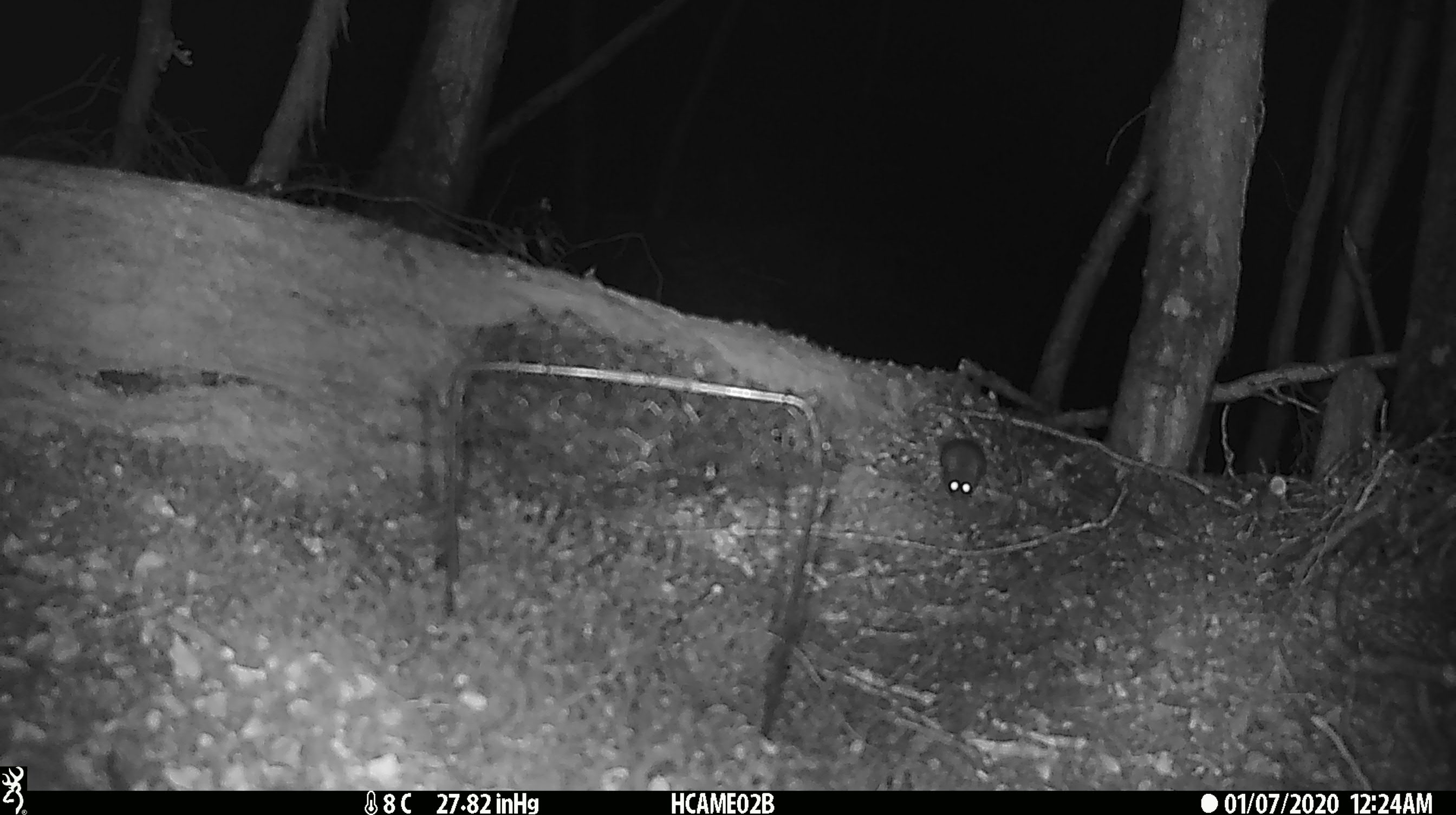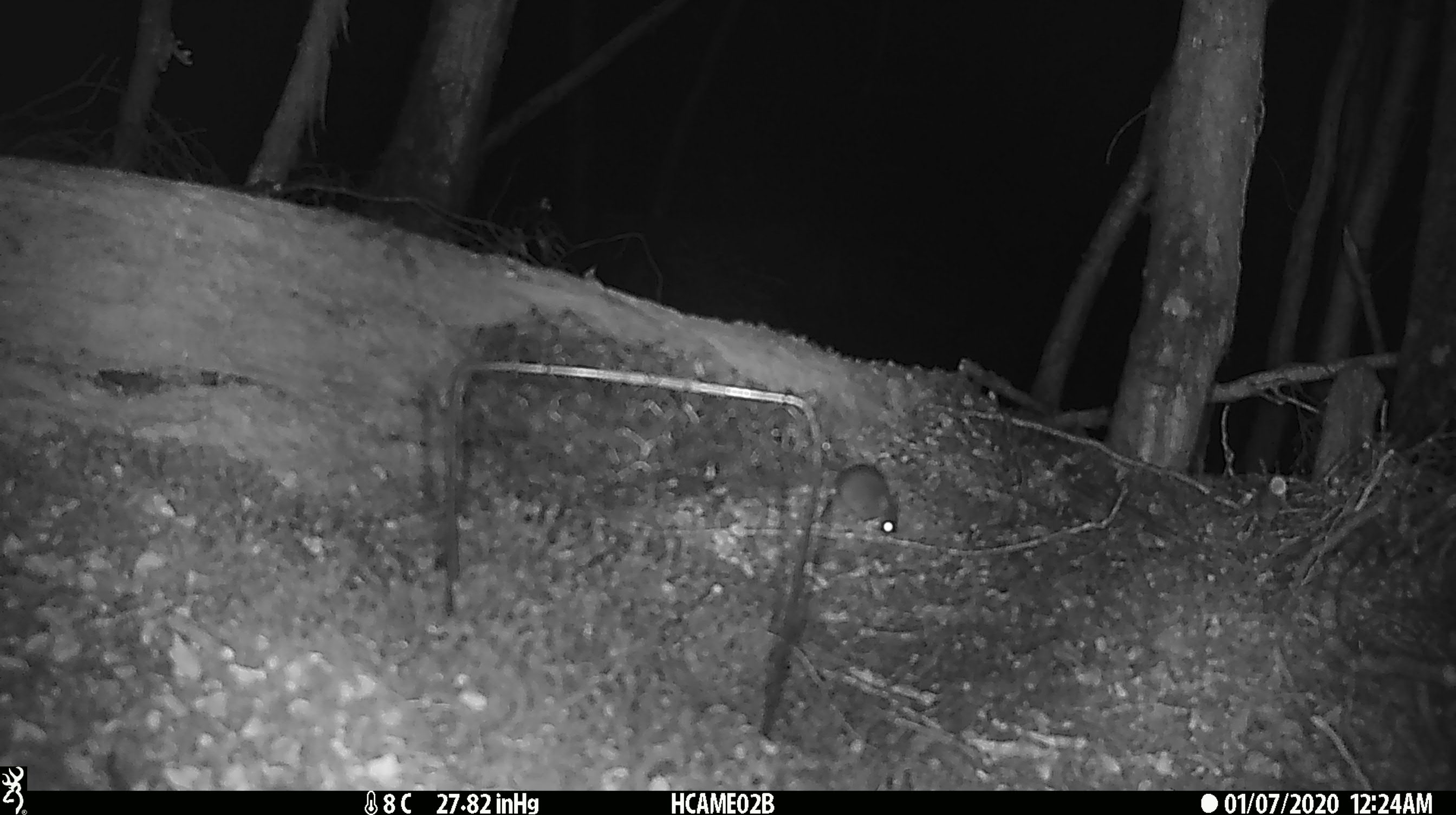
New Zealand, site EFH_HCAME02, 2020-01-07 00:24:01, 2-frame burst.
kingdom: Animalia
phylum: Chordata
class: Mammalia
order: Rodentia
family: Muridae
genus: Mus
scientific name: Mus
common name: mouse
Mouse (Mus).